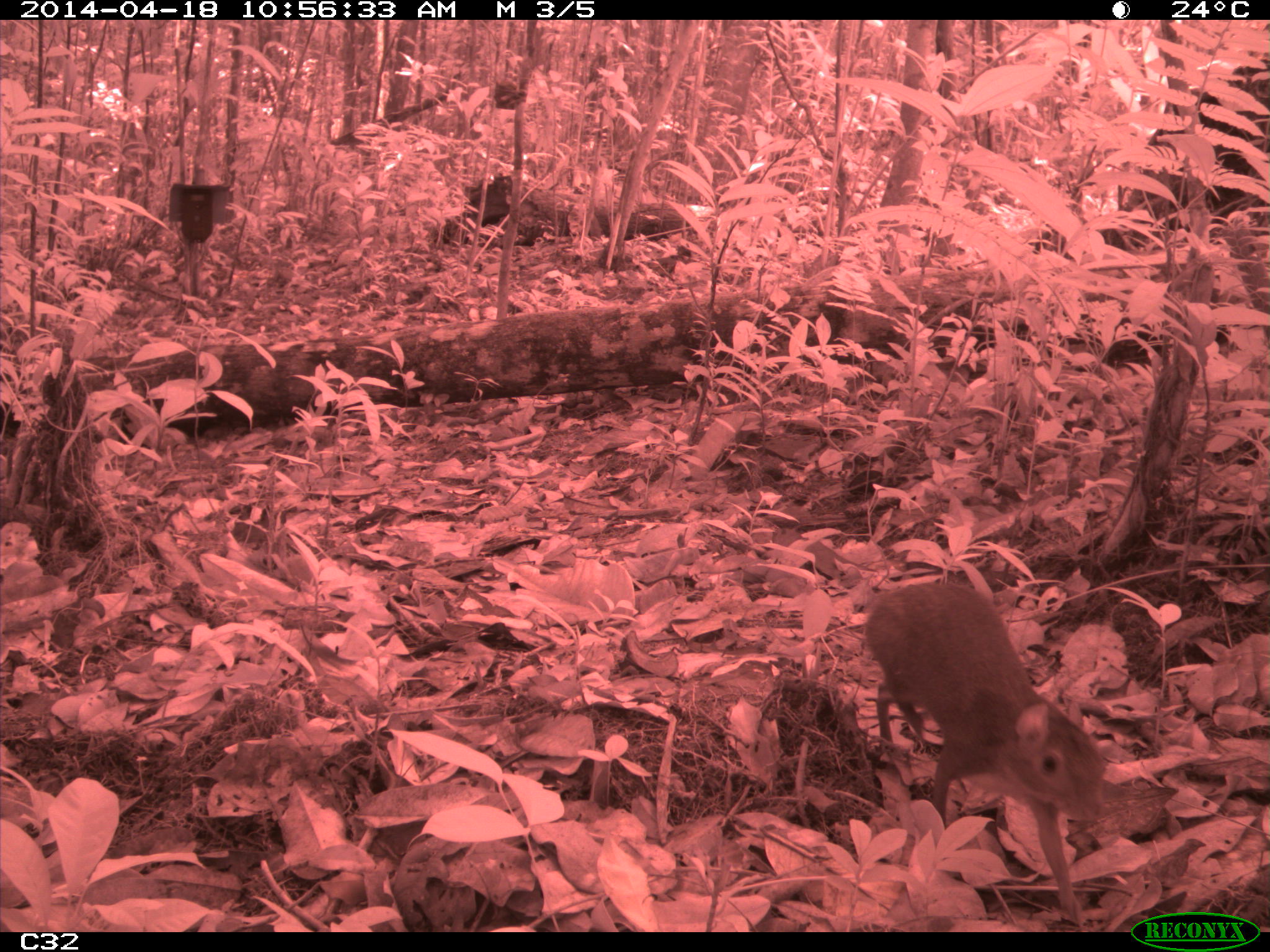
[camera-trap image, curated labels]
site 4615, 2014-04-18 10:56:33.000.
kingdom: Animalia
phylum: Chordata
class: Mammalia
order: Rodentia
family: Dasyproctidae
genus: Myoprocta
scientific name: Myoprocta pratti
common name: green acouchi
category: myoprocta pratii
Myoprocta pratii (green acouchi) (Myoprocta pratti), count 1, age adult.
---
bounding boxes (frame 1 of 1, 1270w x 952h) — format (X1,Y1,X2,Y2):
myoprocta pratii: (852,577,1116,928)